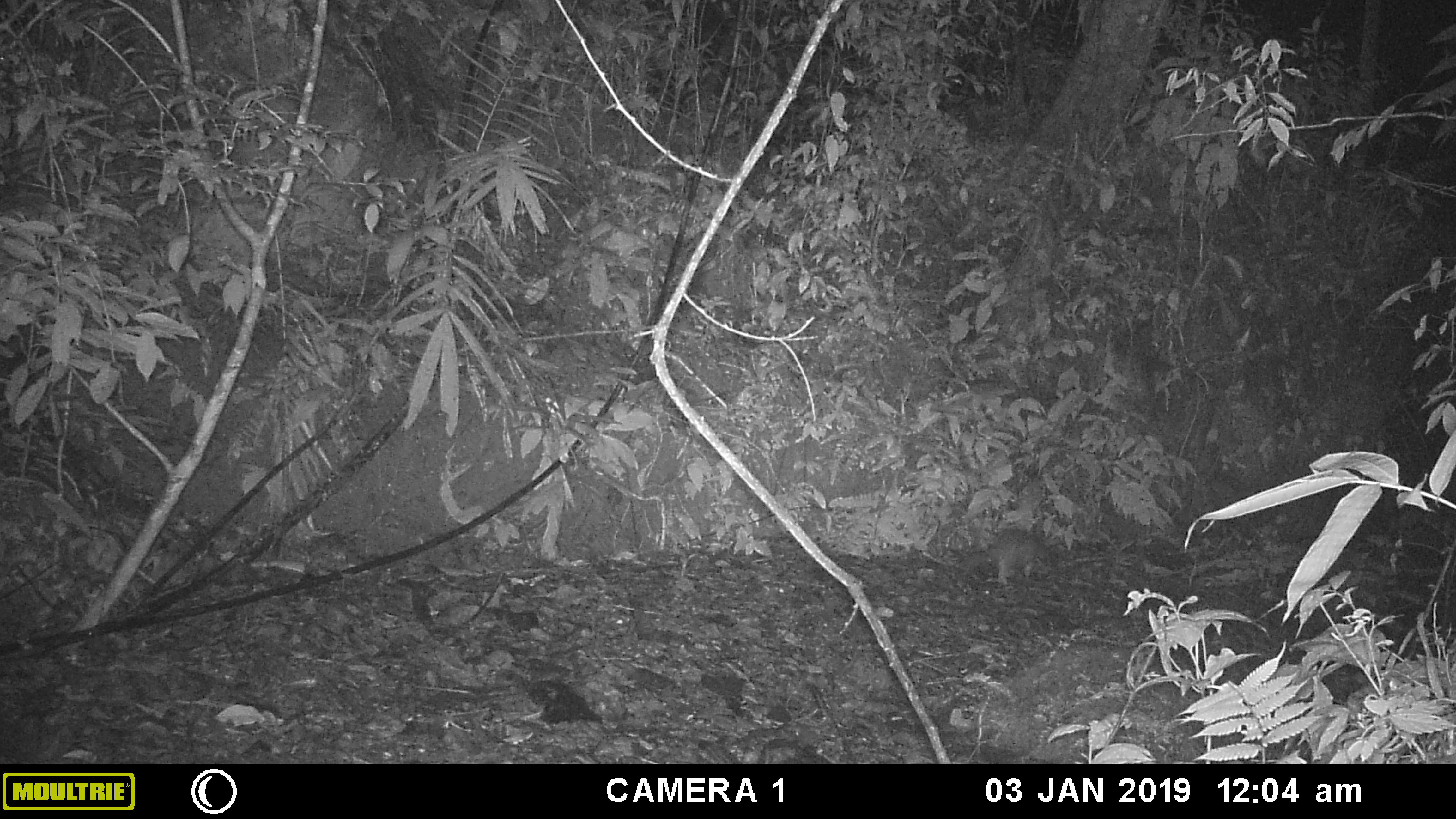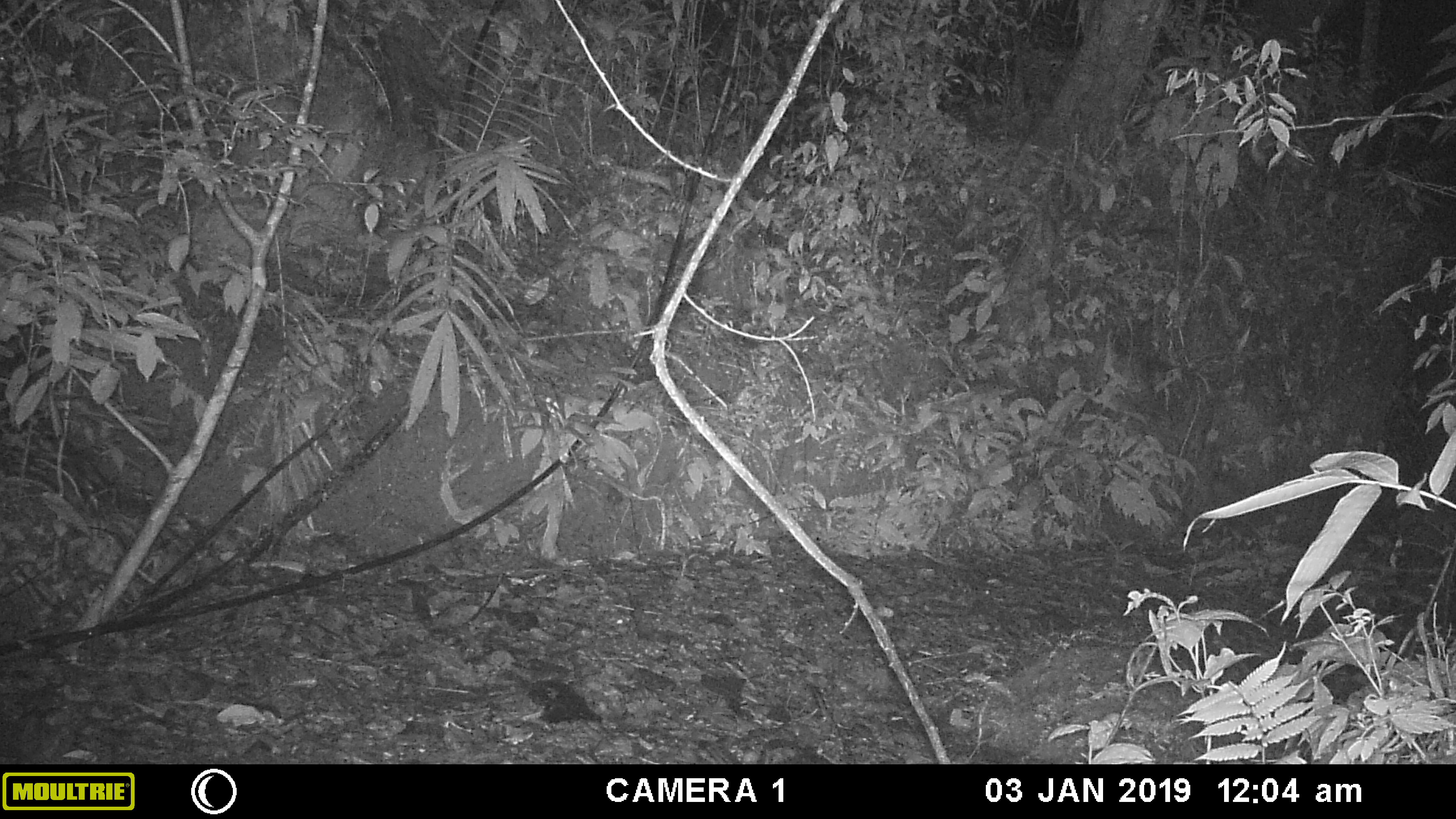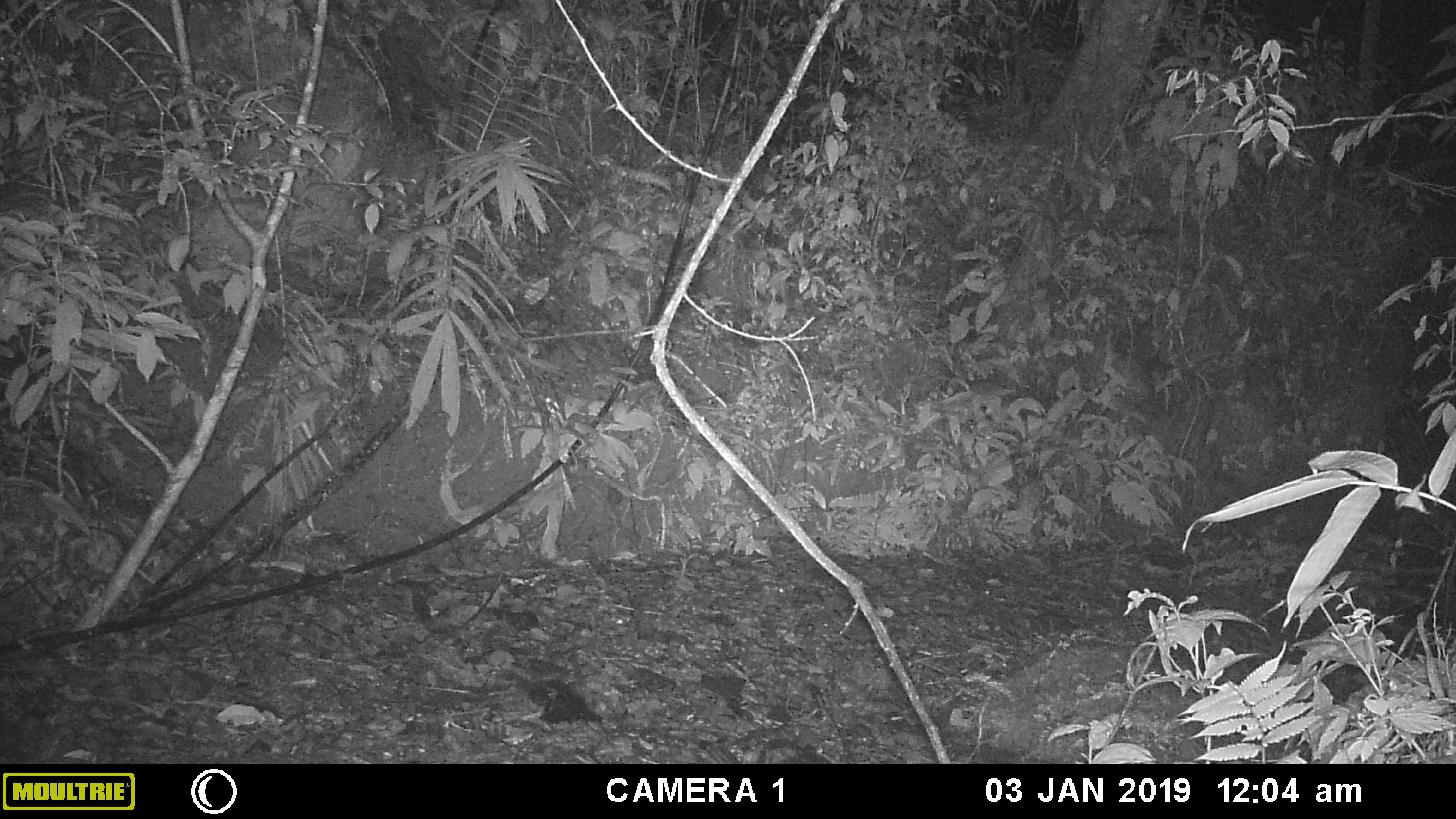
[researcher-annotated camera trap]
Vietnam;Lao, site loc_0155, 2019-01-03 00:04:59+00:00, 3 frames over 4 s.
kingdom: Animalia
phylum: Chordata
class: Mammalia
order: Rodentia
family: Hystricidae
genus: Atherurus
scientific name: Atherurus macrourus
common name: asiatic brush-tailed porcupine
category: asiatic brush tailed porcupine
Asiatic brush tailed porcupine (asiatic brush-tailed porcupine) (Atherurus macrourus). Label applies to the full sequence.